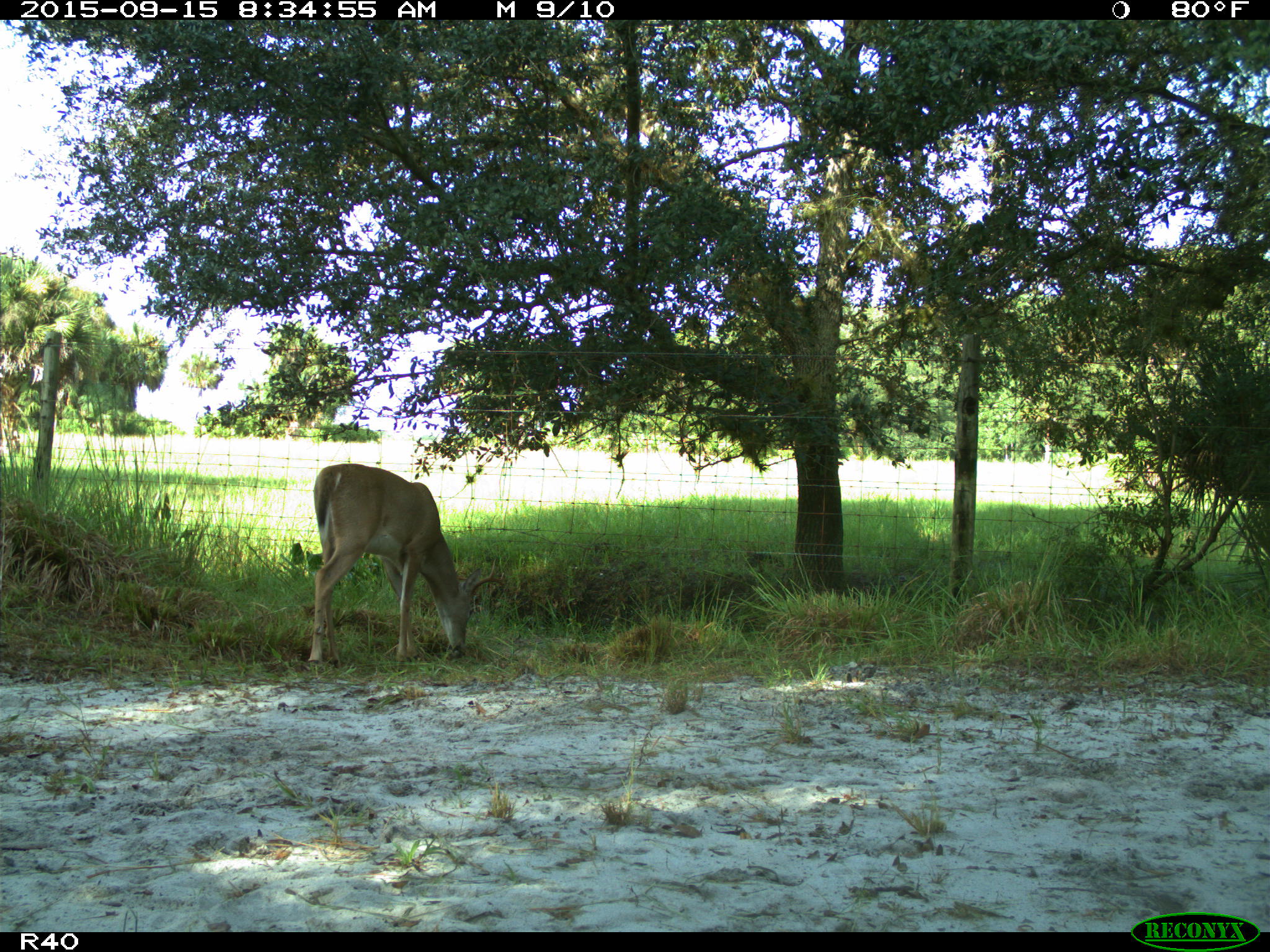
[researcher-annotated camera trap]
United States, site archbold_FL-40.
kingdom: Animalia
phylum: Chordata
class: Mammalia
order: Artiodactyla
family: Cervidae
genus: Odocoileus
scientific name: Odocoileus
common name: deer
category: unidentified deer